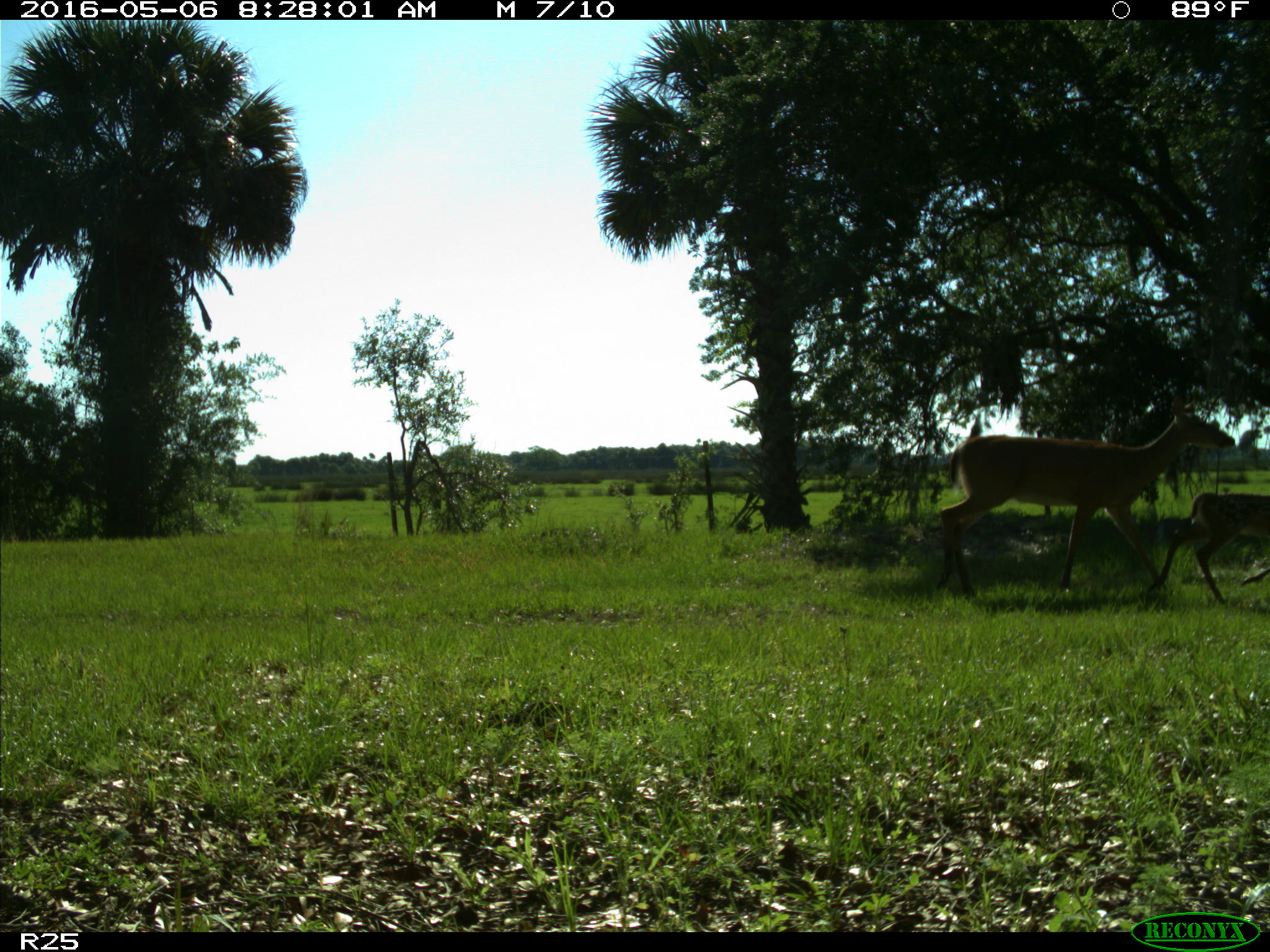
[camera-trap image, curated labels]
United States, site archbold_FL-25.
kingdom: Animalia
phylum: Chordata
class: Mammalia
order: Artiodactyla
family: Cervidae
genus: Odocoileus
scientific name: Odocoileus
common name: deer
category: unidentified deer